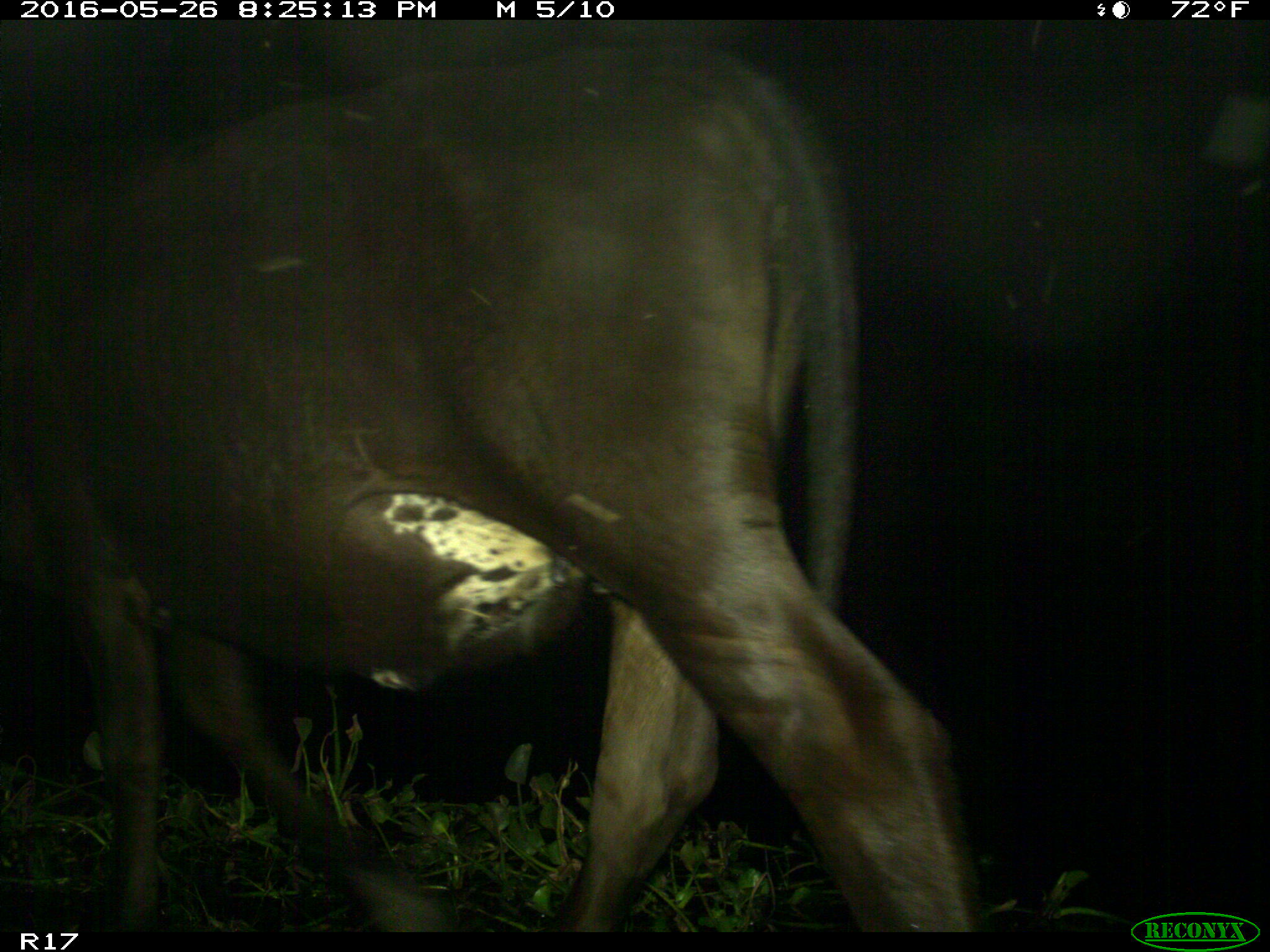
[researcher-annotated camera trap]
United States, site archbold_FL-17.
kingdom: Animalia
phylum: Chordata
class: Mammalia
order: Artiodactyla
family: Bovidae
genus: Bos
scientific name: Bos taurus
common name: domestic cow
Bos taurus (domestic cow).